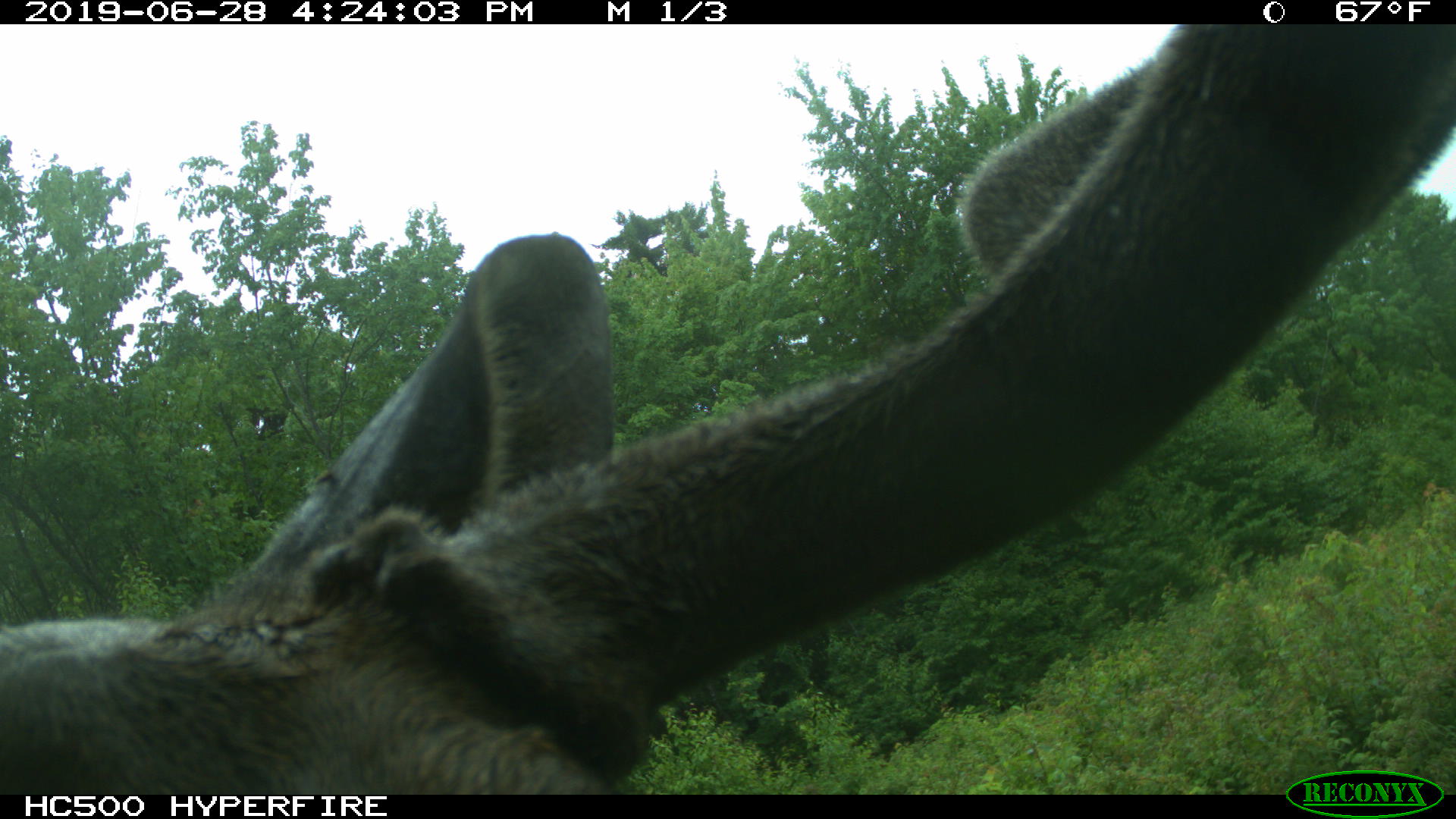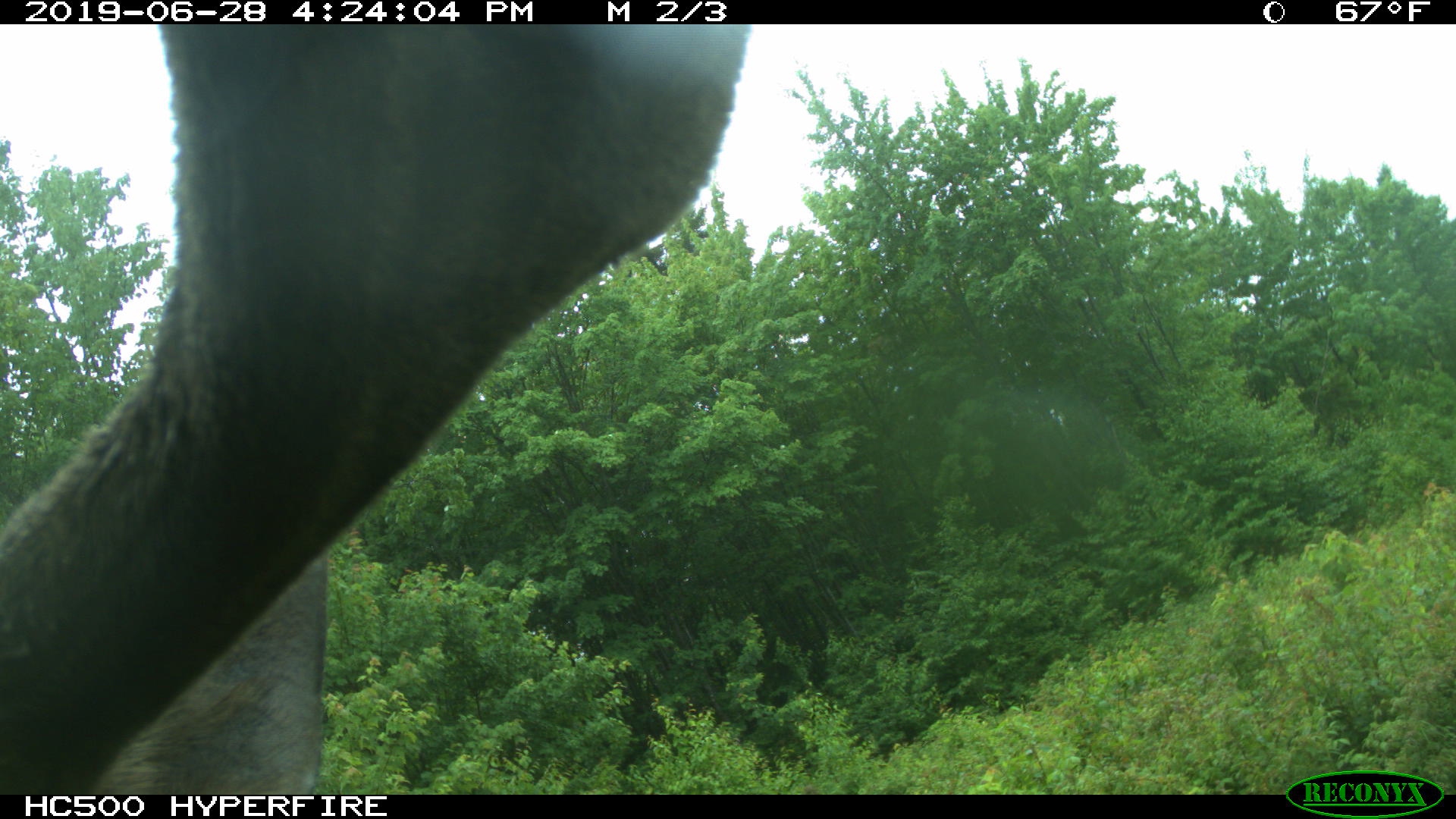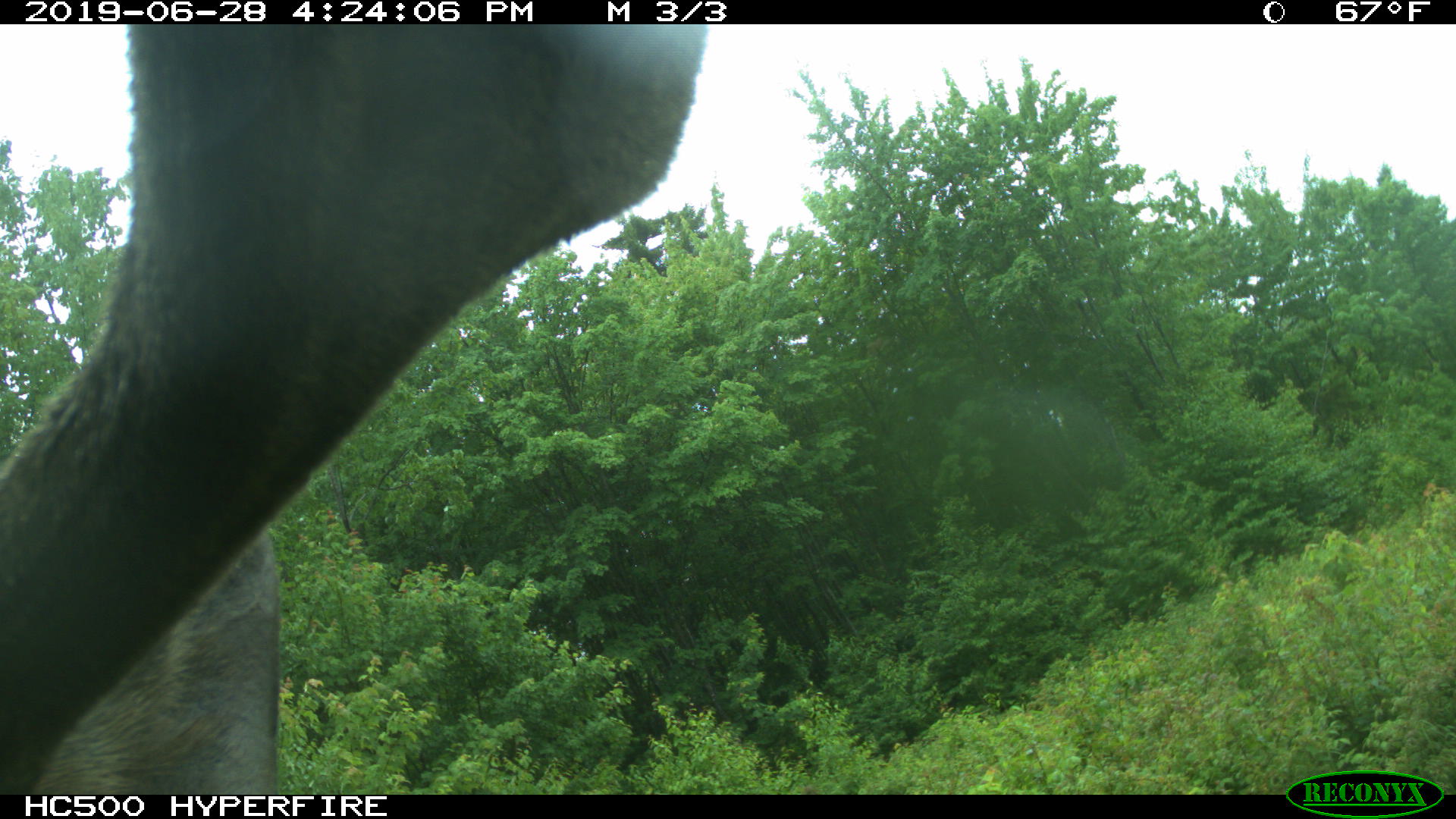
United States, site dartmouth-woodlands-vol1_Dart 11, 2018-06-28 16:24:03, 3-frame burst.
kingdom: Animalia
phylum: Chordata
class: Mammalia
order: Artiodactyla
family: Cervidae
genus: Alces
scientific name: Alces alces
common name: moose